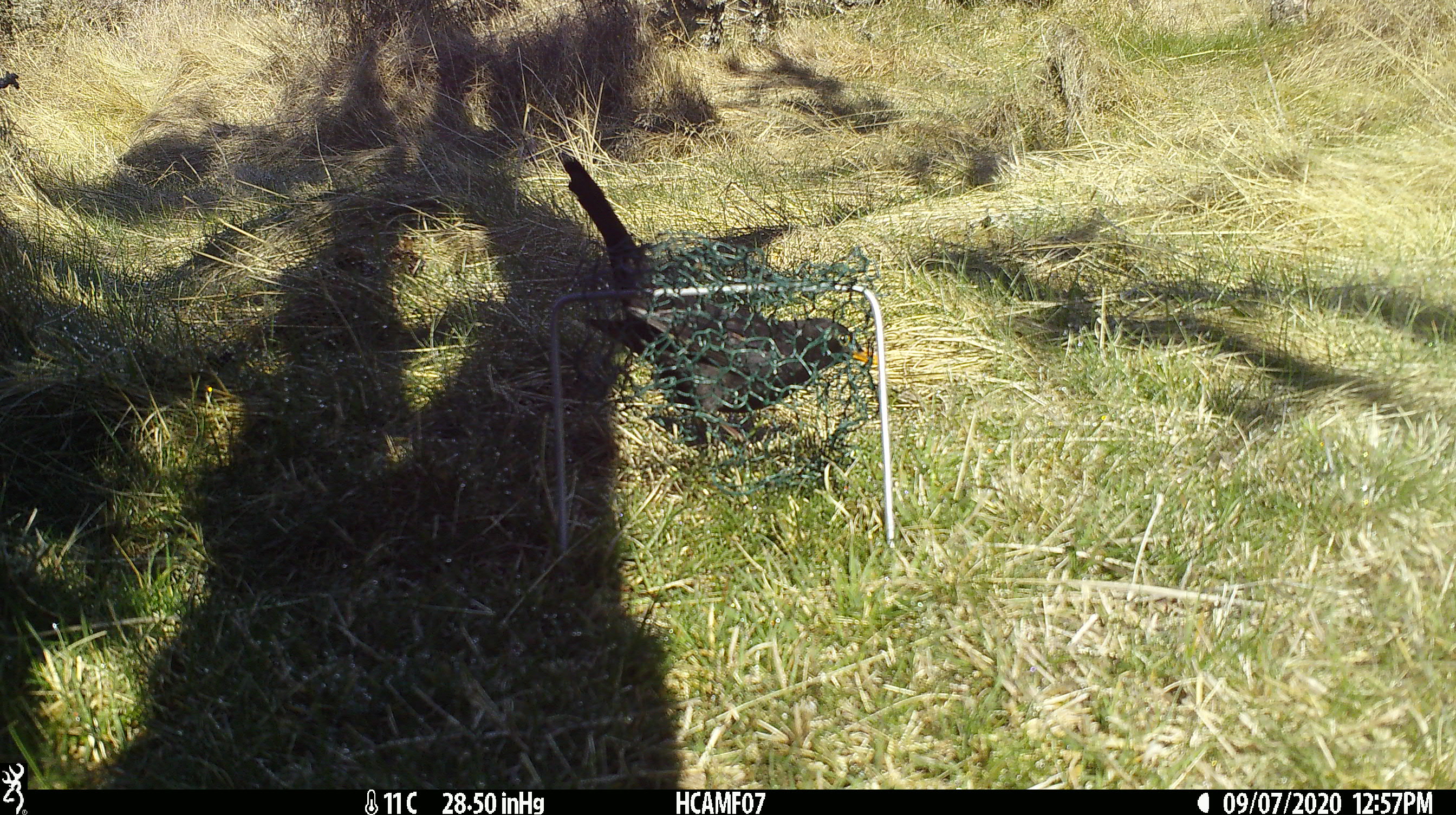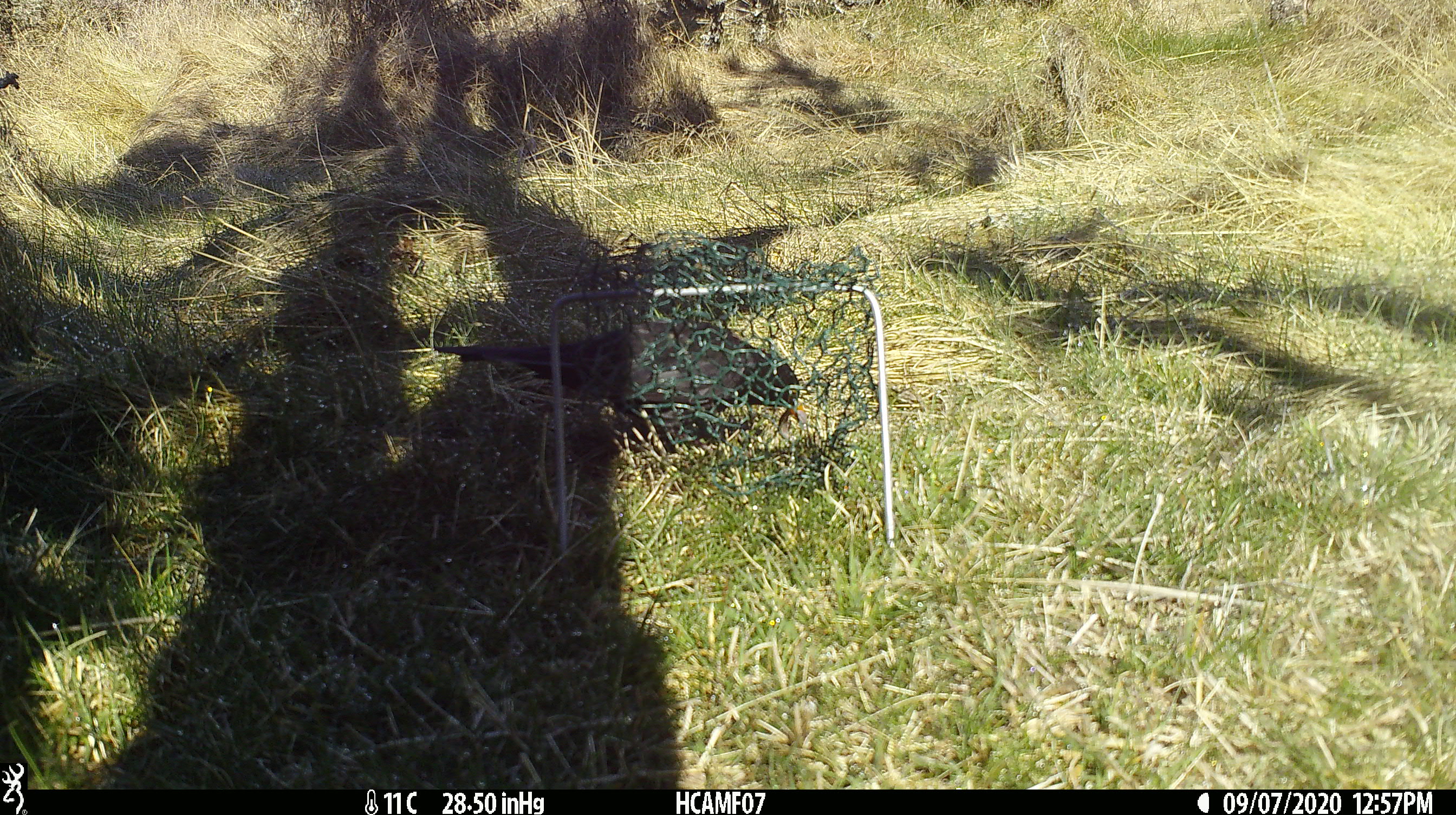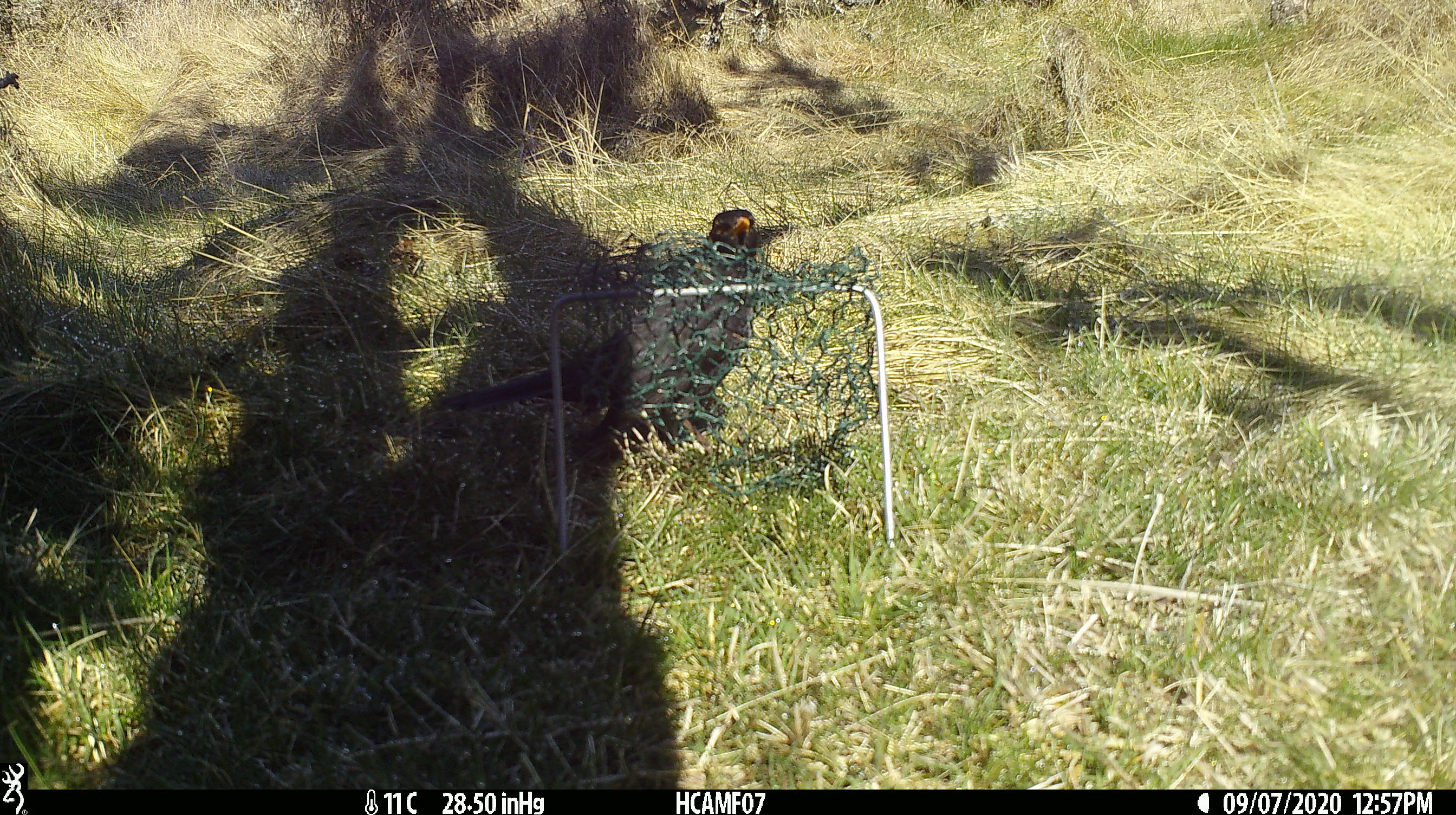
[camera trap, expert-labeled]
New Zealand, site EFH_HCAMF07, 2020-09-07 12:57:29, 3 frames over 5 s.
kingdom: Animalia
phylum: Chordata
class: Aves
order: Passeriformes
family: Turdidae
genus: Turdus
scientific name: Turdus merula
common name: eurasian blackbird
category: blackbird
Blackbird (eurasian blackbird) (Turdus merula).